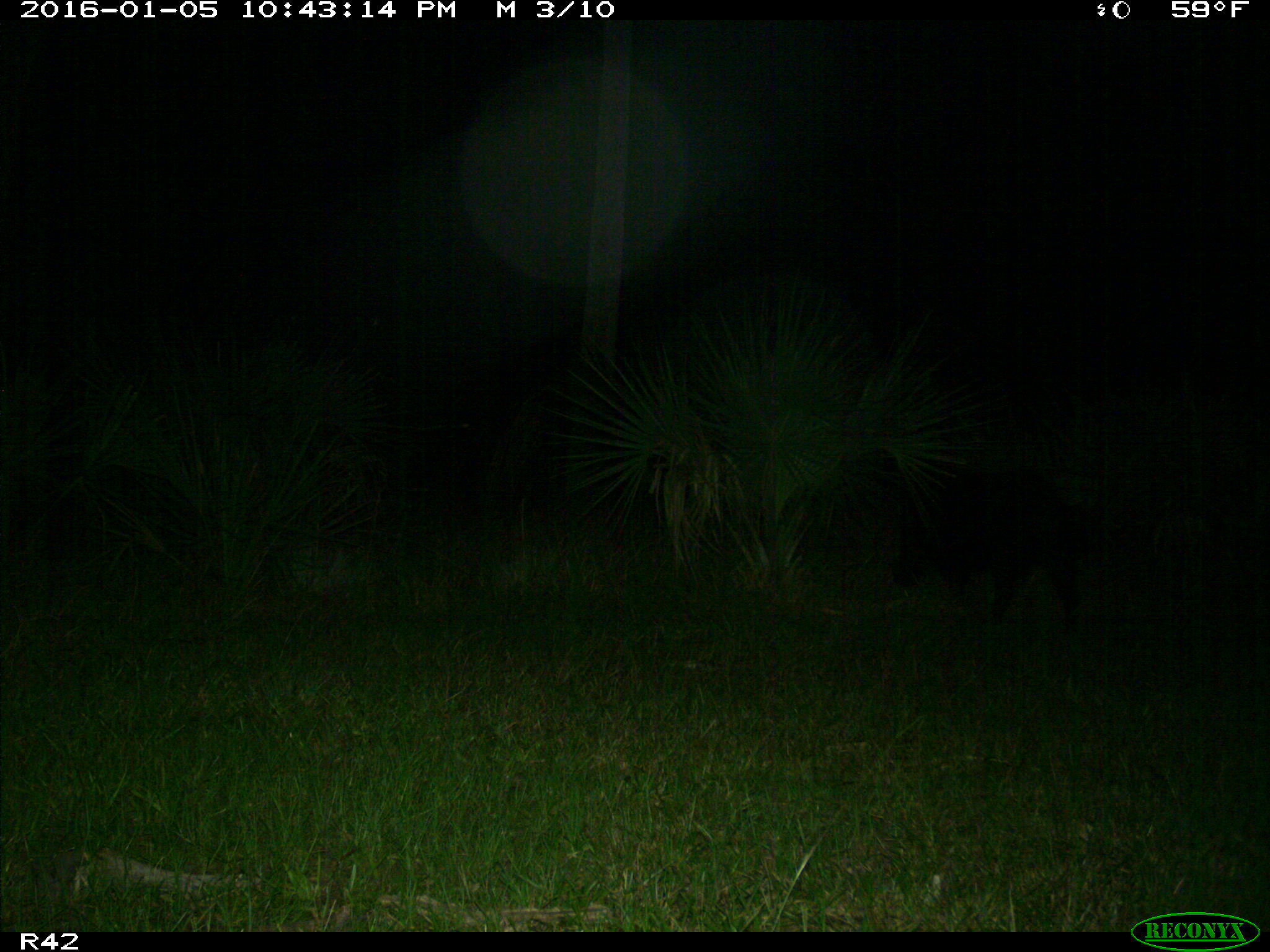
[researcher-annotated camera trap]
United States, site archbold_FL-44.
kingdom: Animalia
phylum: Chordata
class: Mammalia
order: Artiodactyla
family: Suidae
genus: Sus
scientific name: Sus scrofa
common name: wild boar